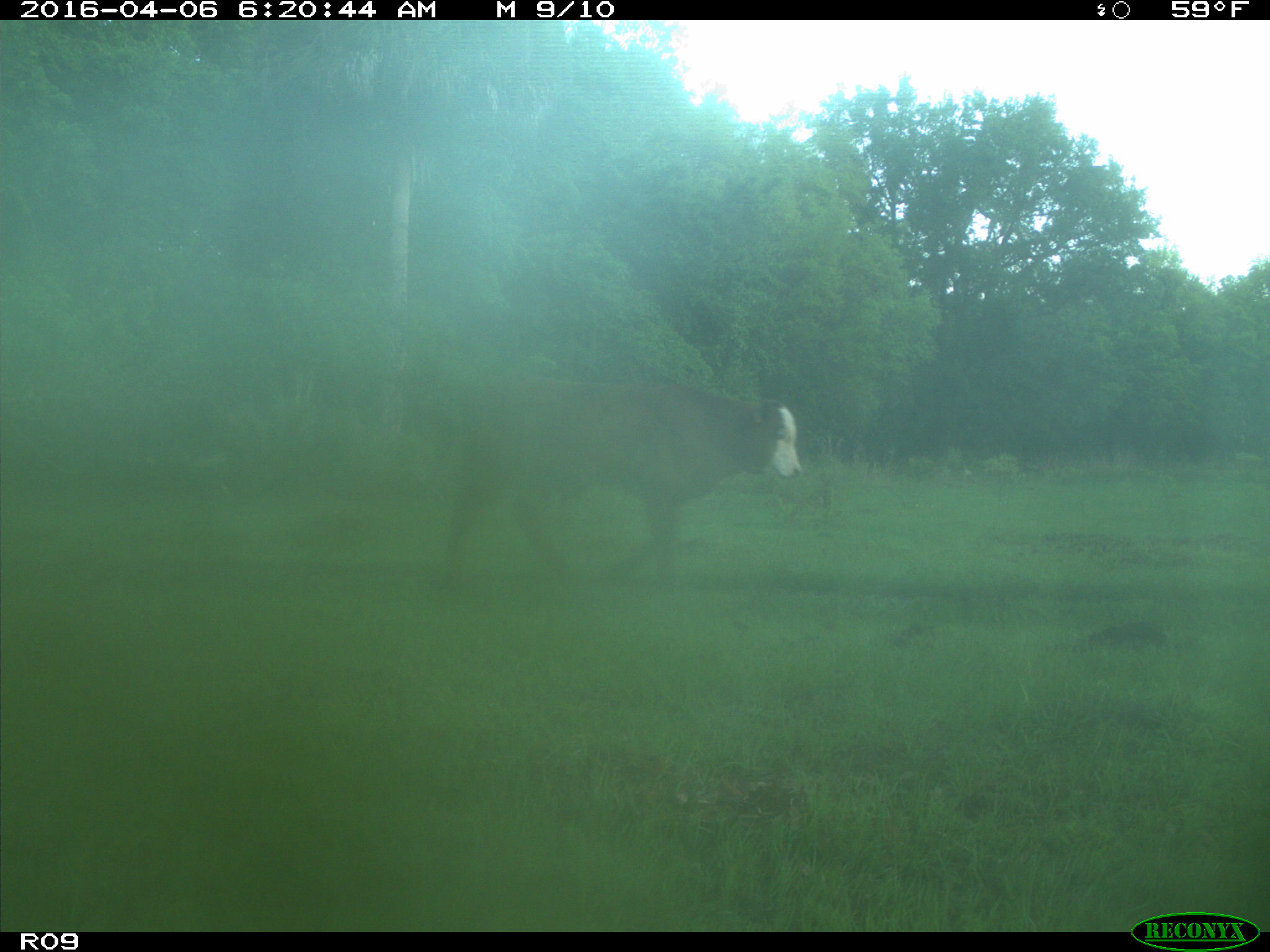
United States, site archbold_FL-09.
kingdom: Animalia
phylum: Chordata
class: Mammalia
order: Artiodactyla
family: Bovidae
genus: Bos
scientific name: Bos taurus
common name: domestic cow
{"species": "Bos taurus (domestic cow)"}